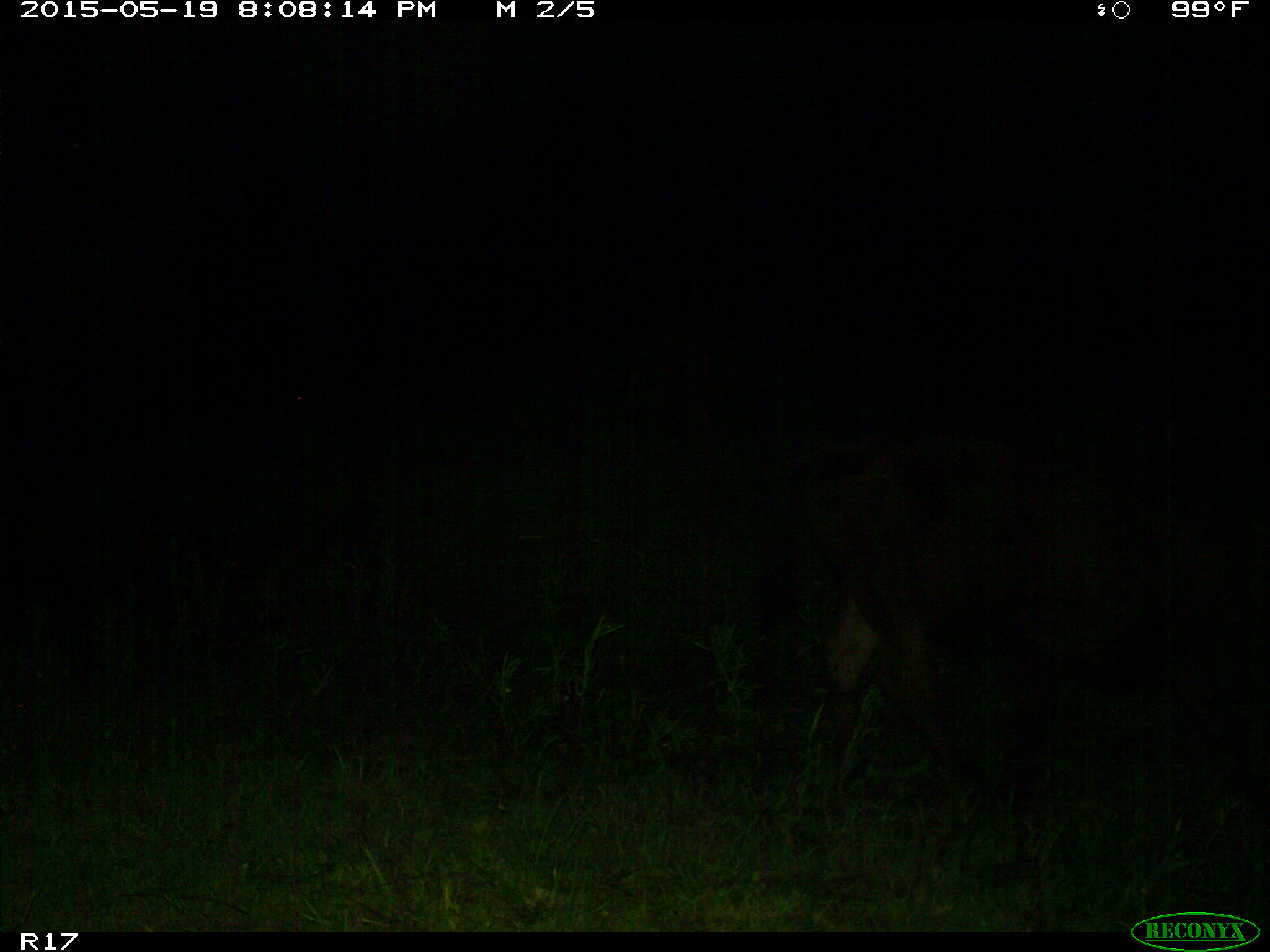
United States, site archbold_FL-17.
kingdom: Animalia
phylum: Chordata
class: Mammalia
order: Artiodactyla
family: Bovidae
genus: Bos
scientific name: Bos taurus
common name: domestic cow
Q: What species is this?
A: Bos taurus (domestic cow).